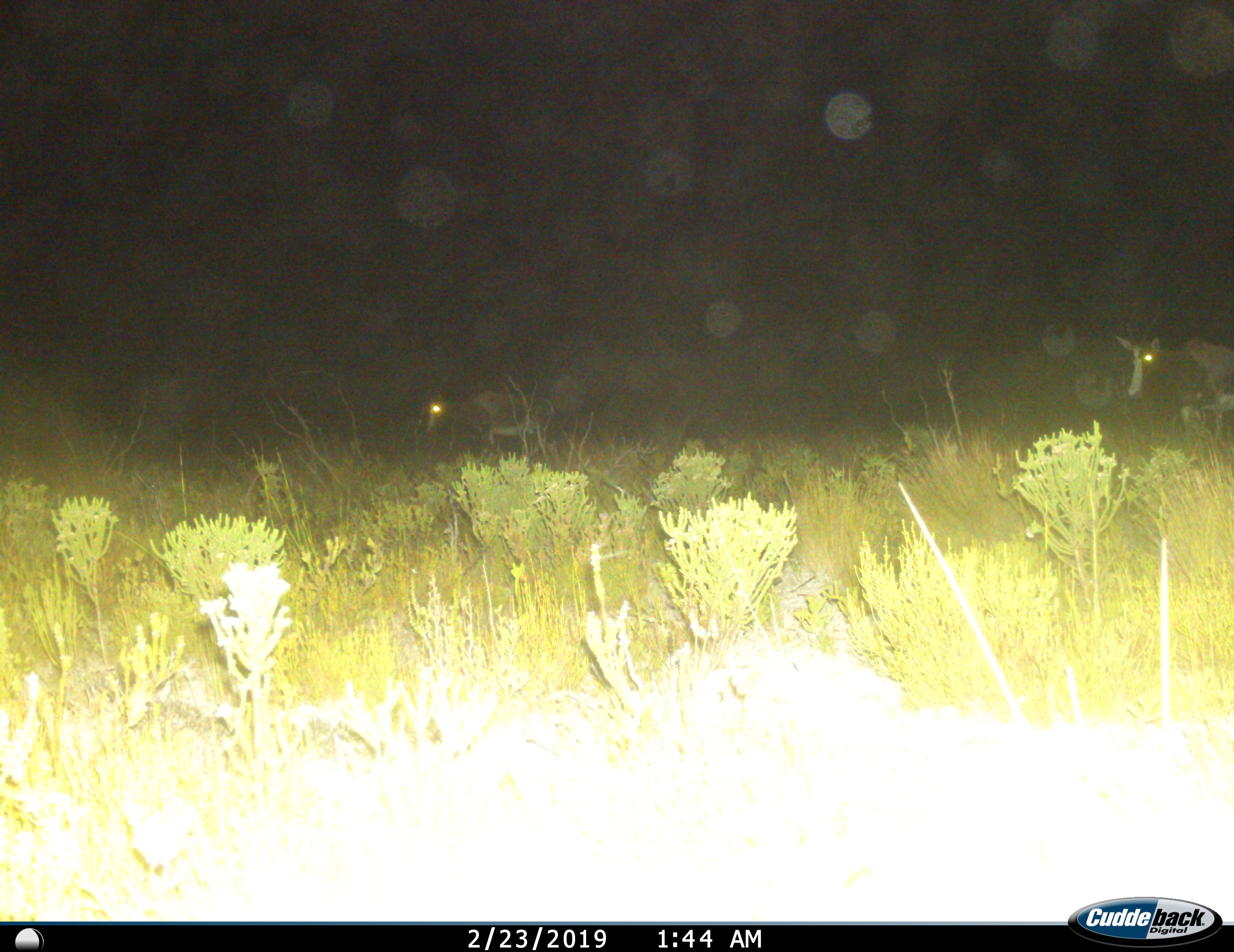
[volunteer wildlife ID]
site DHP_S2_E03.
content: unidentified animal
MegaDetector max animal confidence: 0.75